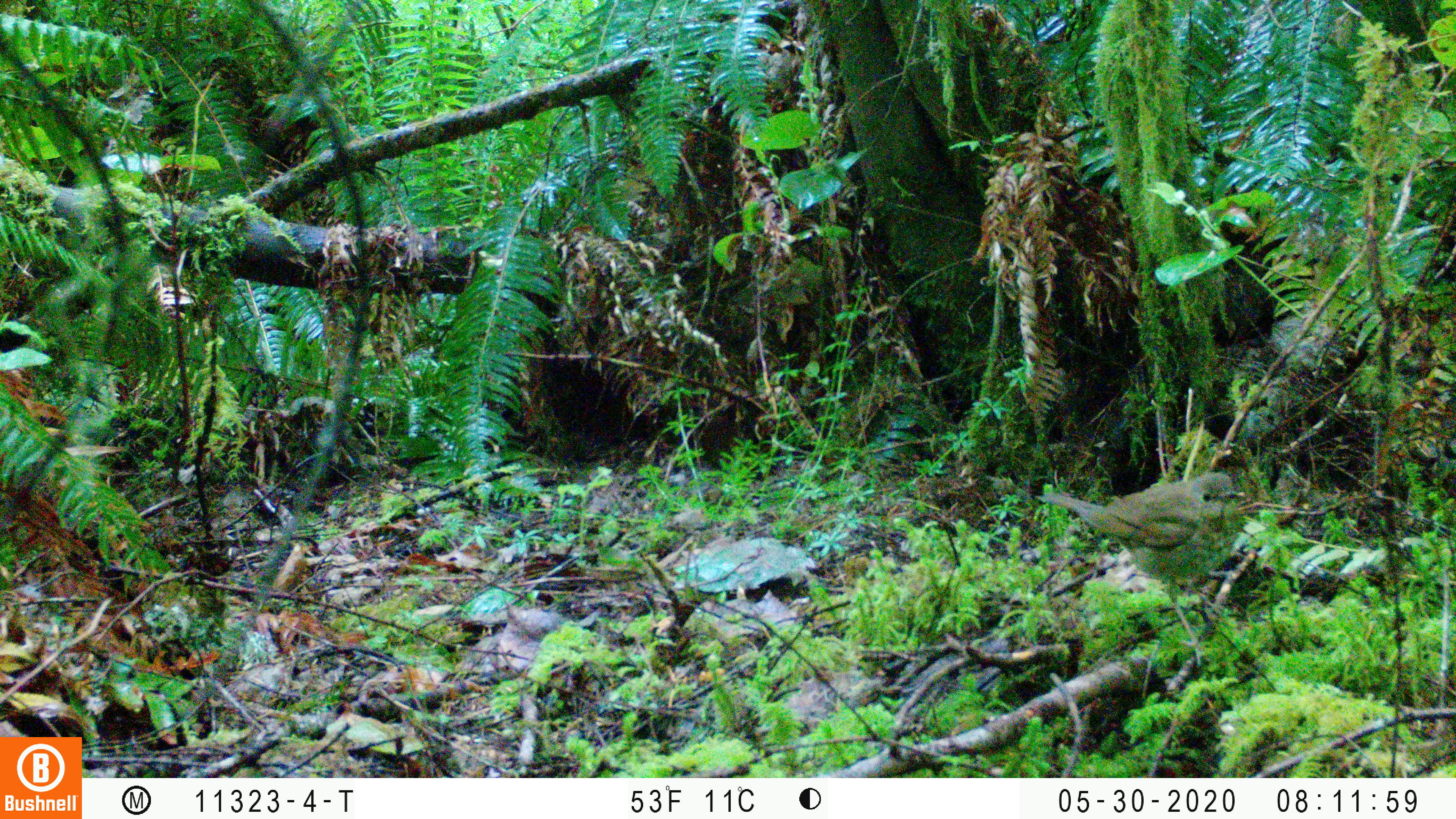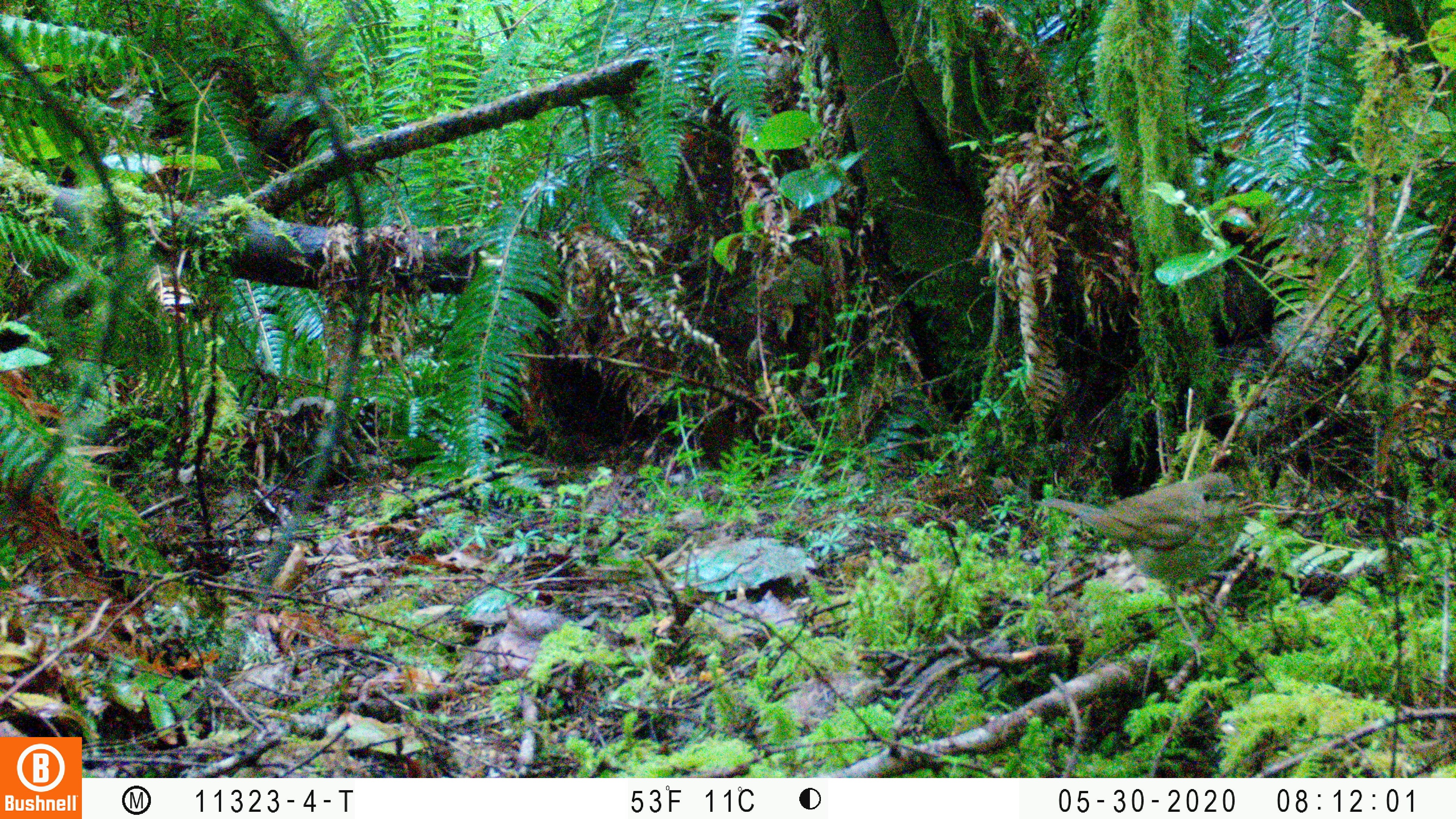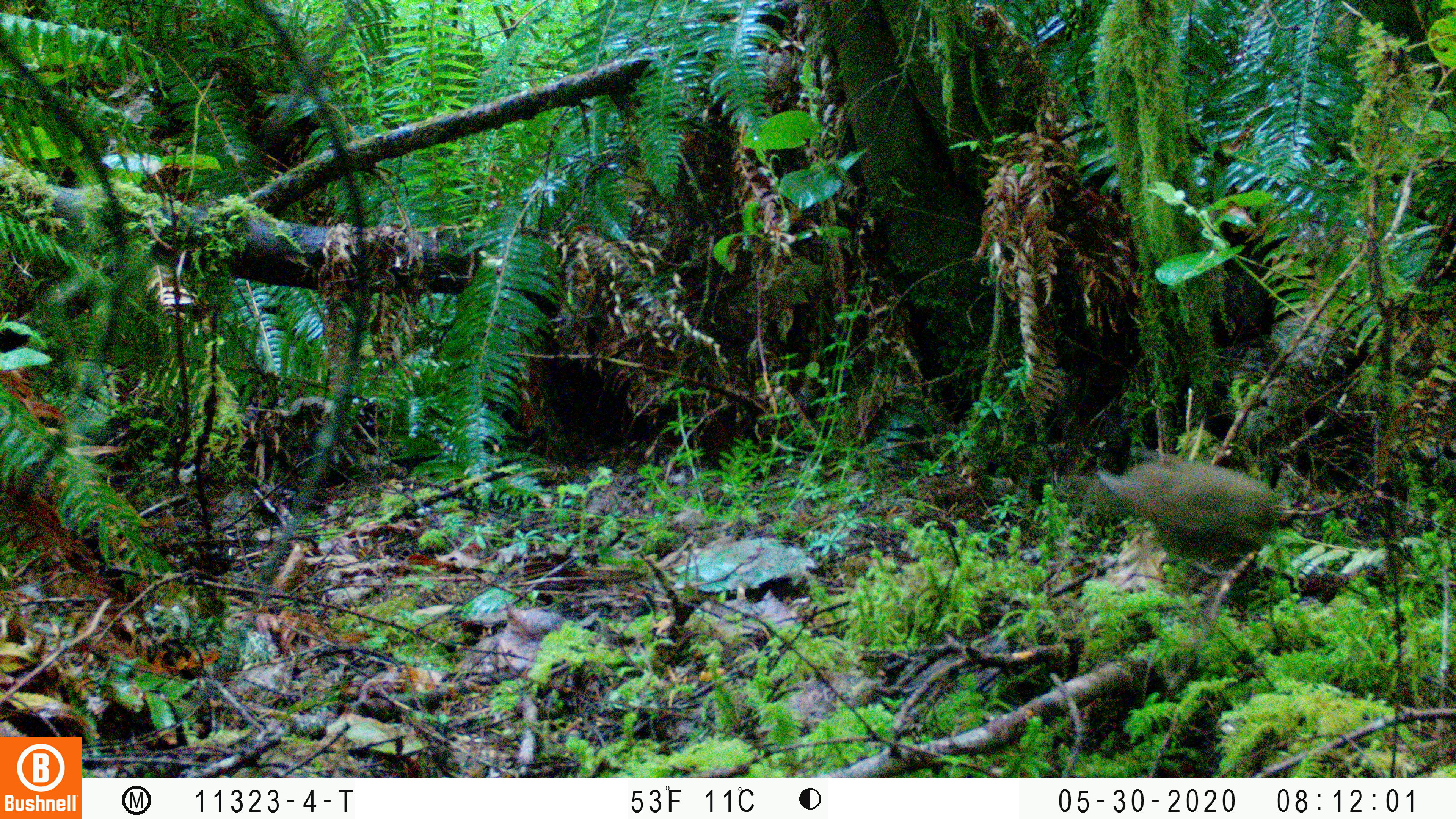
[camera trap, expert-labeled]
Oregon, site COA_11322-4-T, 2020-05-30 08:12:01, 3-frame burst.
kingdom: Animalia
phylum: Chordata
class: Aves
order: Passeriformes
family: Turdidae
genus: Catharus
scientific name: Catharus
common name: brown thrushes and nightingale-thrushes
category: catharus species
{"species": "catharus species (brown thrushes and nightingale-thrushes) (Catharus)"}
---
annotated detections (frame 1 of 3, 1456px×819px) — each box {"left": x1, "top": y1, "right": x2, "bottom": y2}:
catharus species: {"left": 1043, "top": 465, "right": 1245, "bottom": 593}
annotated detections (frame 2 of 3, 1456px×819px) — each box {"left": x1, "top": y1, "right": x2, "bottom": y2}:
catharus species: {"left": 1041, "top": 469, "right": 1246, "bottom": 589}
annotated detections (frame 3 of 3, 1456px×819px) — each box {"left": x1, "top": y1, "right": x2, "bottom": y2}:
catharus species: {"left": 1103, "top": 448, "right": 1280, "bottom": 564}